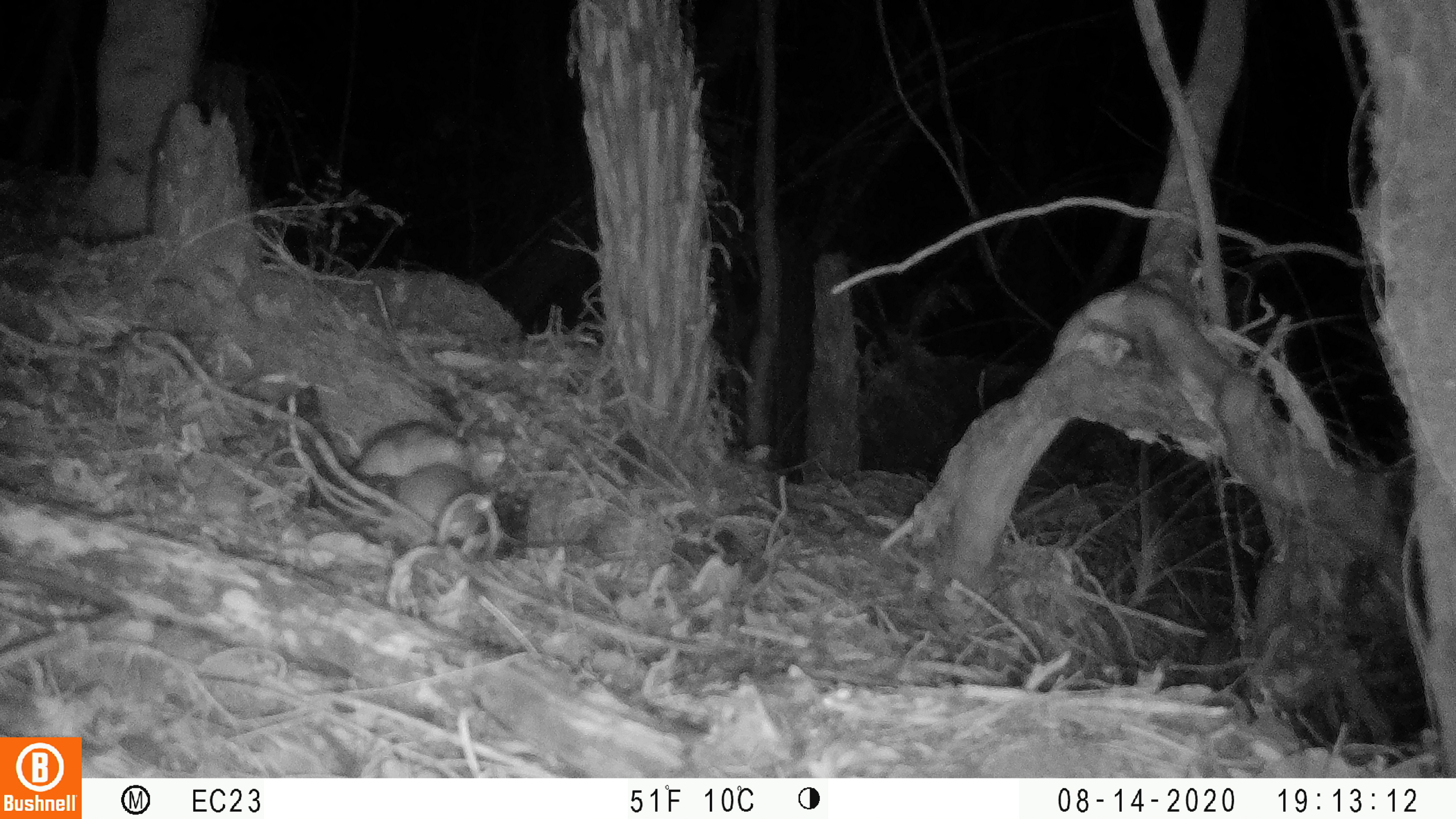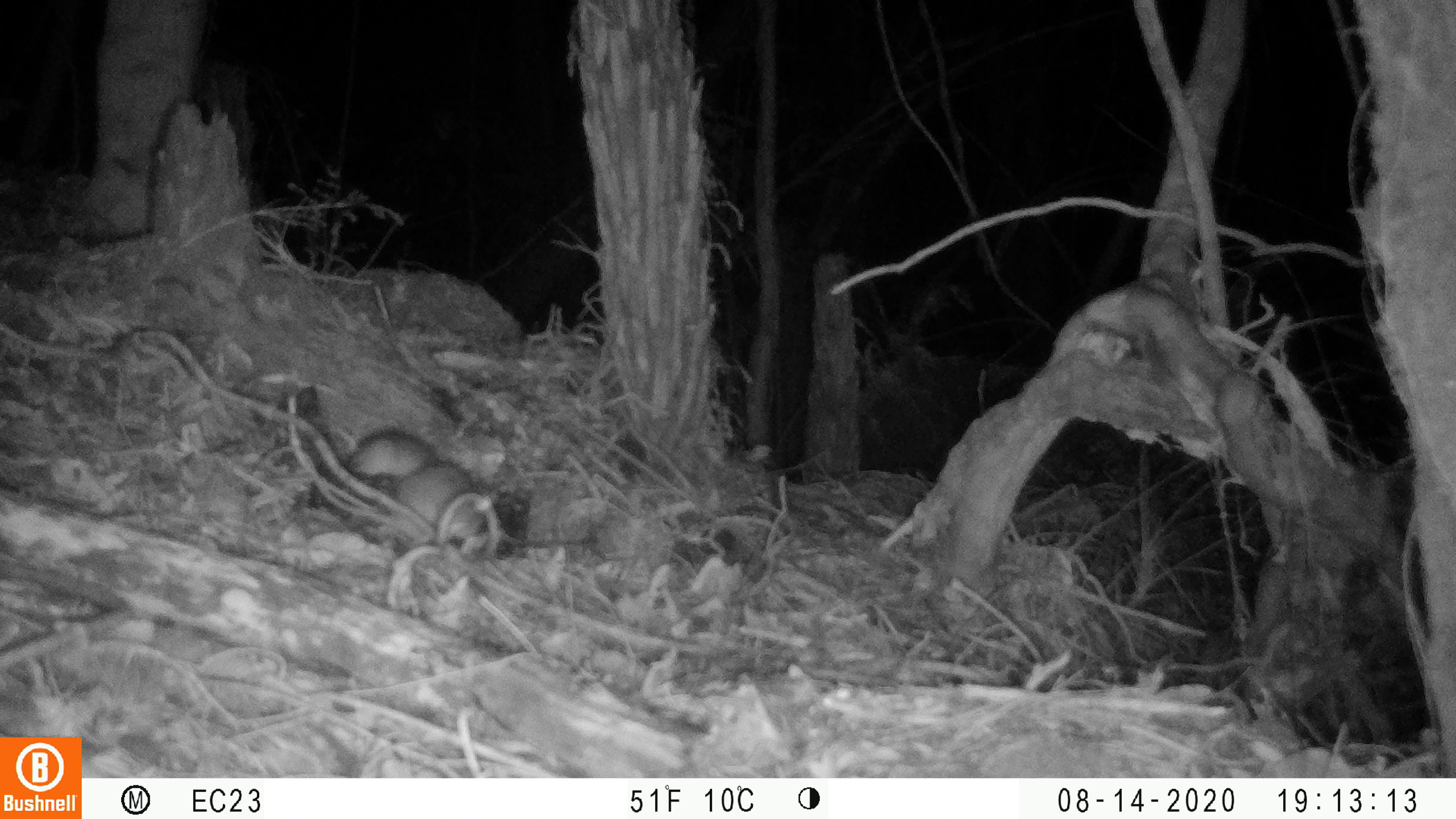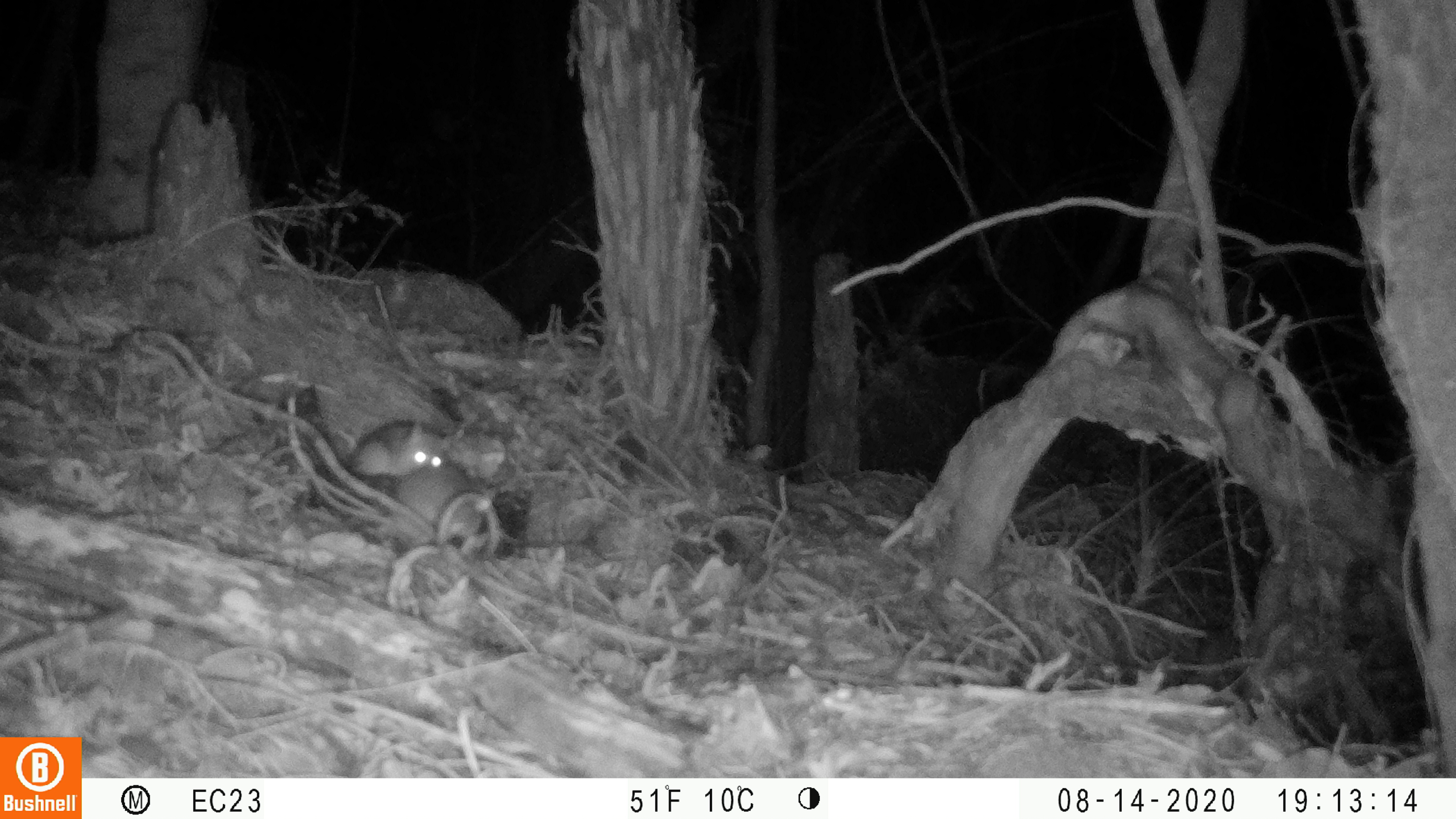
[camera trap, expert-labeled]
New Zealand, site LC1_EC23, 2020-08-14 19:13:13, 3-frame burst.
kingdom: Animalia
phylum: Chordata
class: Mammalia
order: Rodentia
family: Muridae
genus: Rattus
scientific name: Rattus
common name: rat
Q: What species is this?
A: Rat (Rattus).